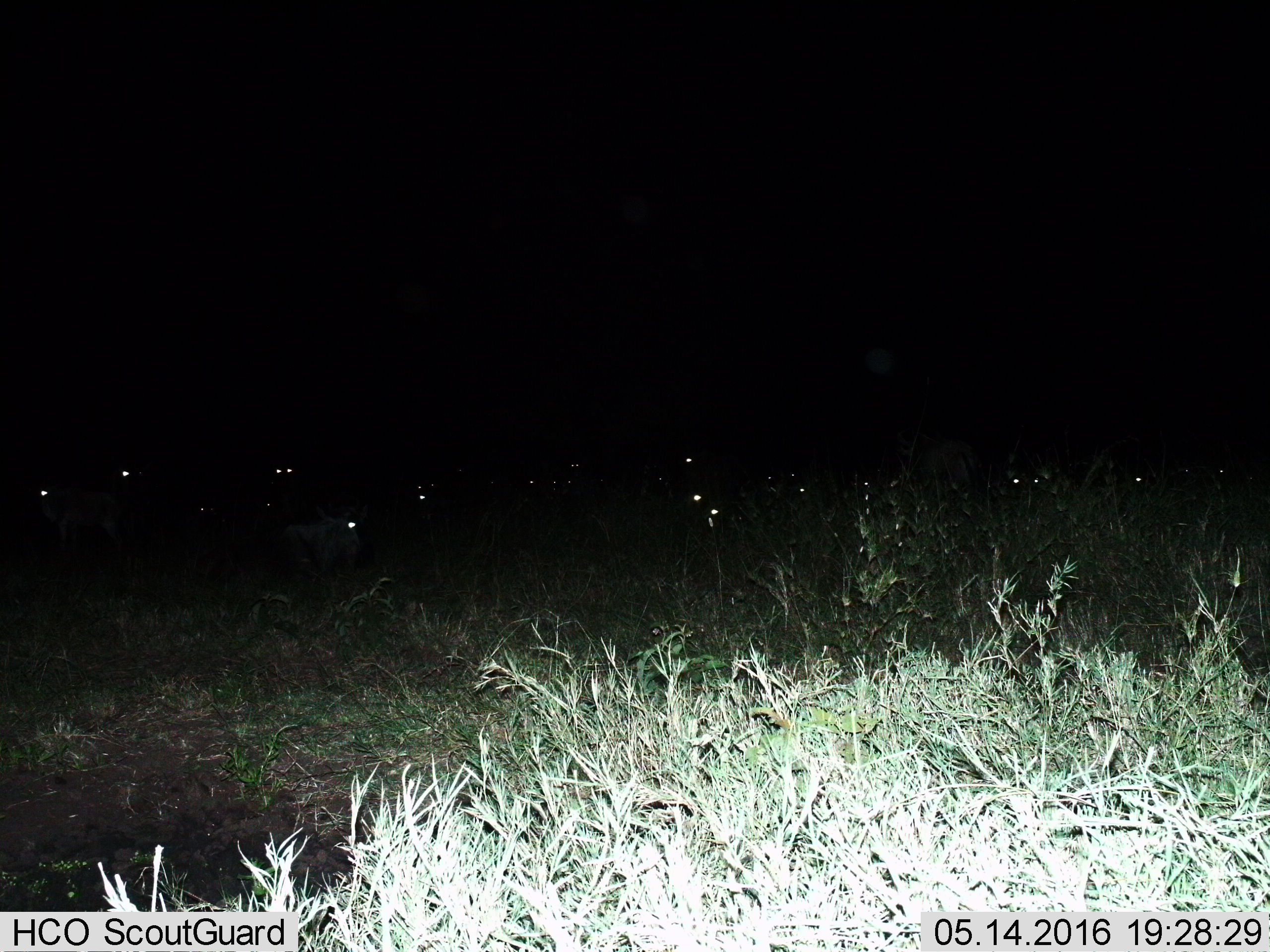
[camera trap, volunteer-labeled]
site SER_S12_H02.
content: unidentified animal